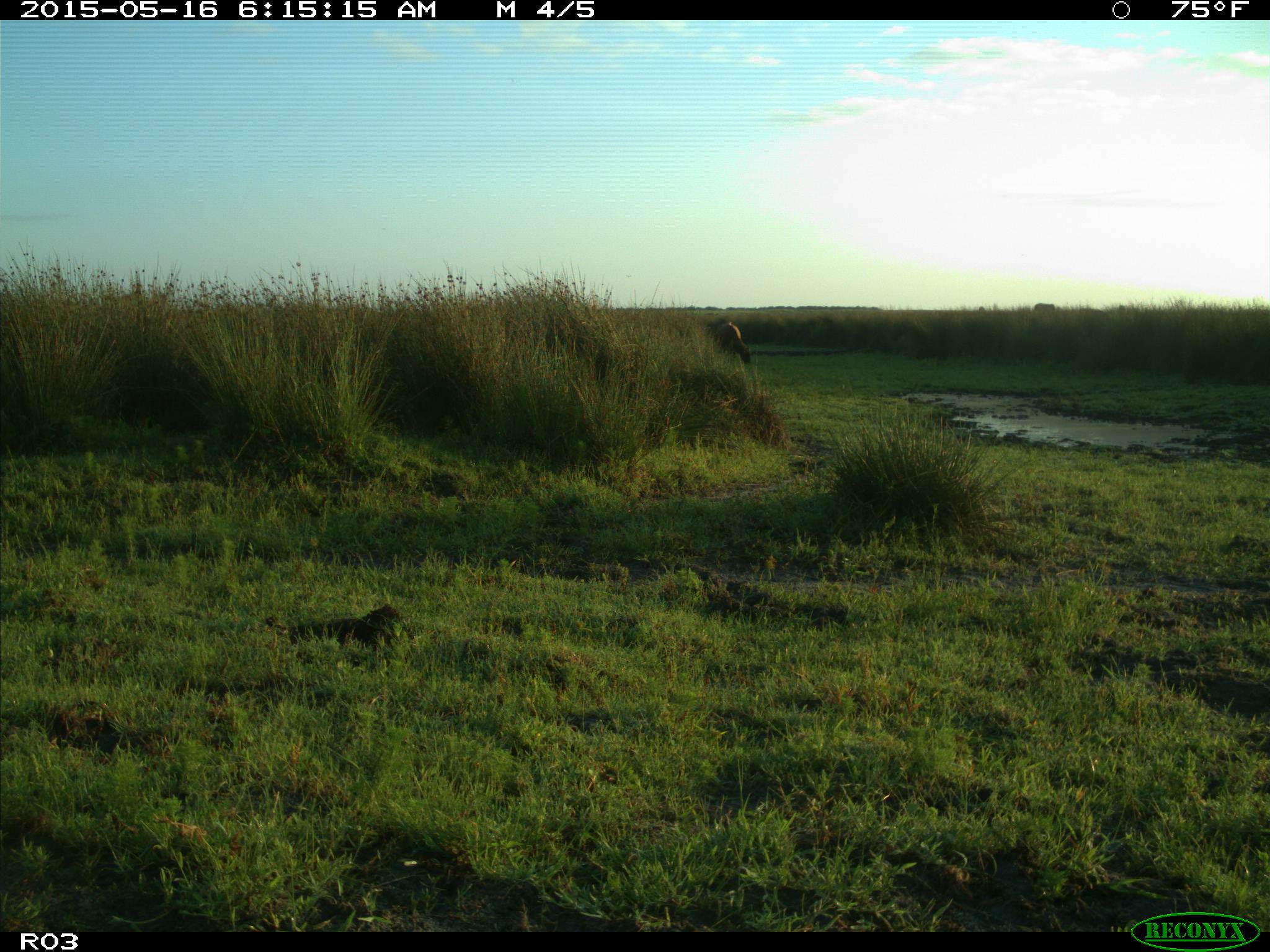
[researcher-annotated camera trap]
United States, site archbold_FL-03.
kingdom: Animalia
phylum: Chordata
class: Mammalia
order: Artiodactyla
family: Bovidae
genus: Bos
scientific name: Bos taurus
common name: domestic cow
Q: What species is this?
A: Bos taurus (domestic cow).